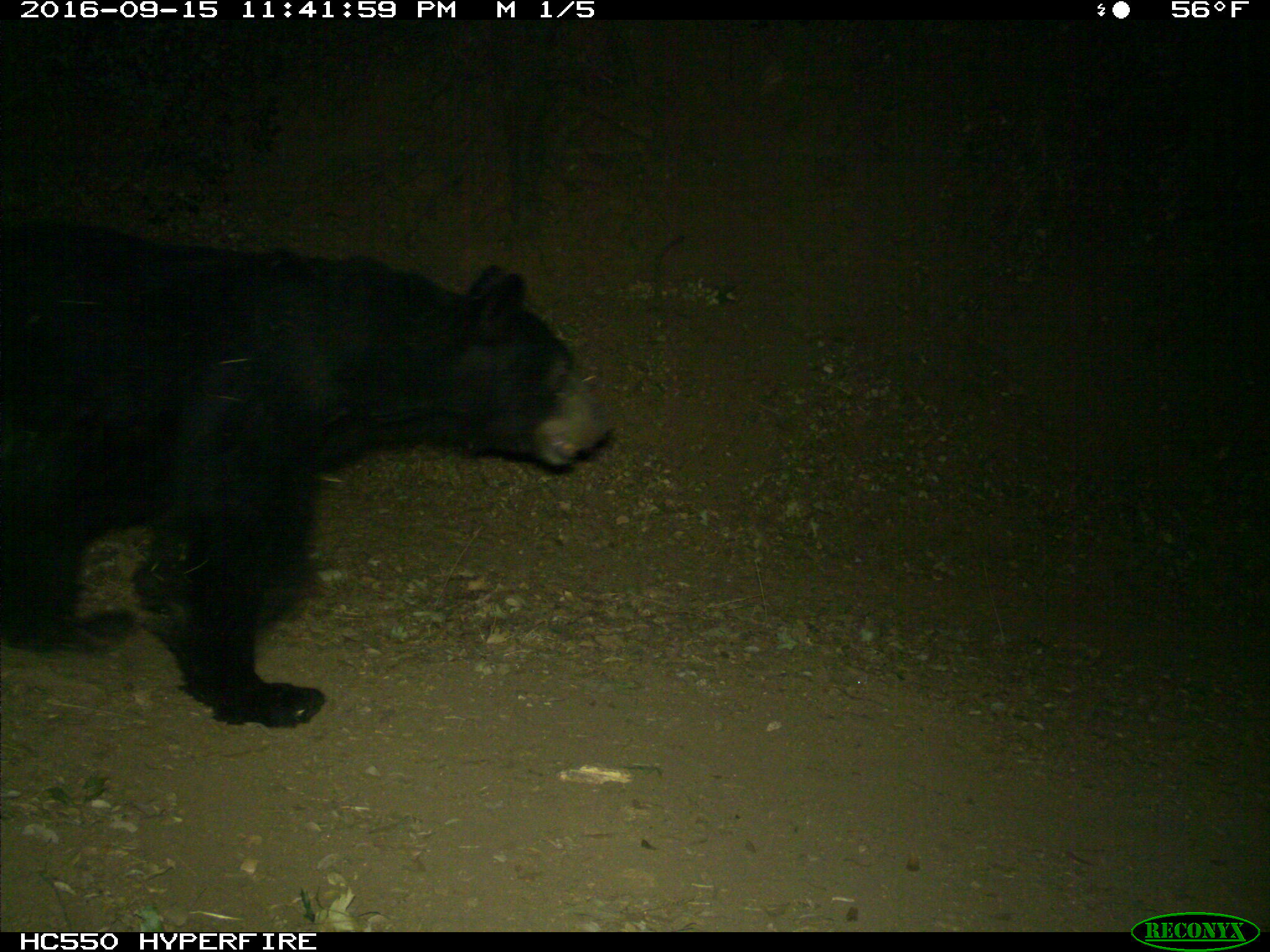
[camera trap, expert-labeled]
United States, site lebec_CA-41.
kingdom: Animalia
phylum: Chordata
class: Mammalia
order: Carnivora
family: Ursidae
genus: Ursus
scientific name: Ursus americanus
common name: american black bear